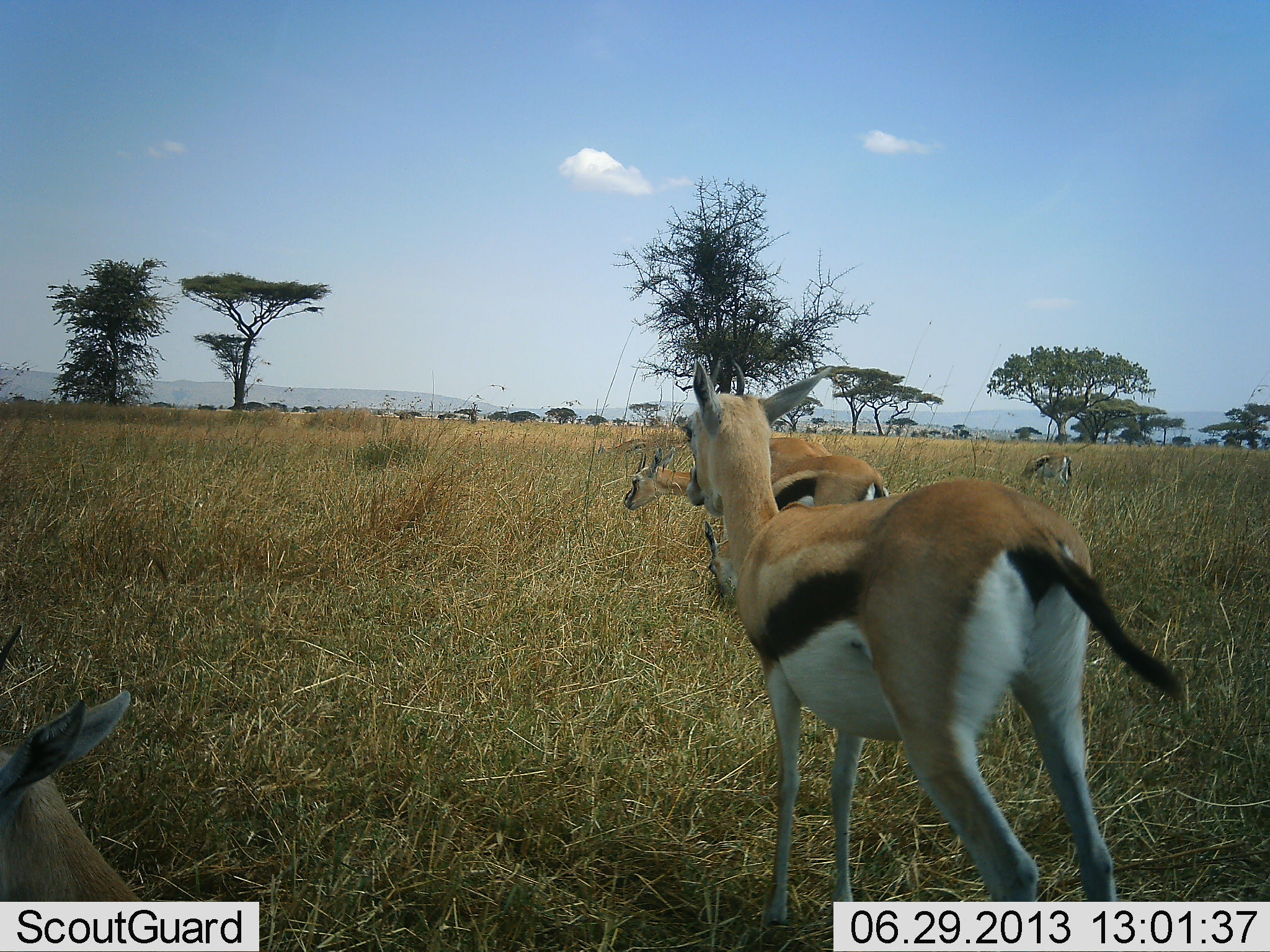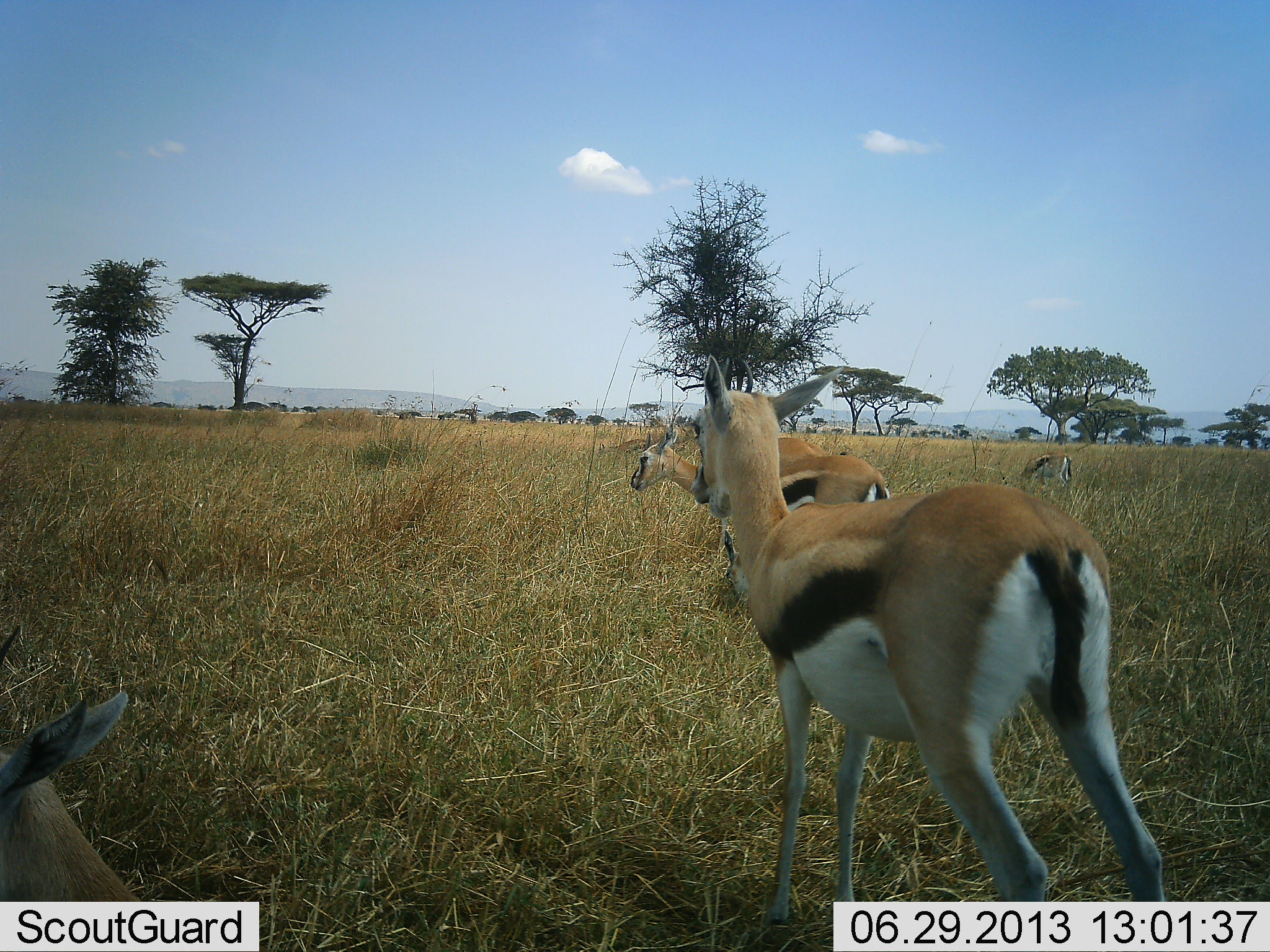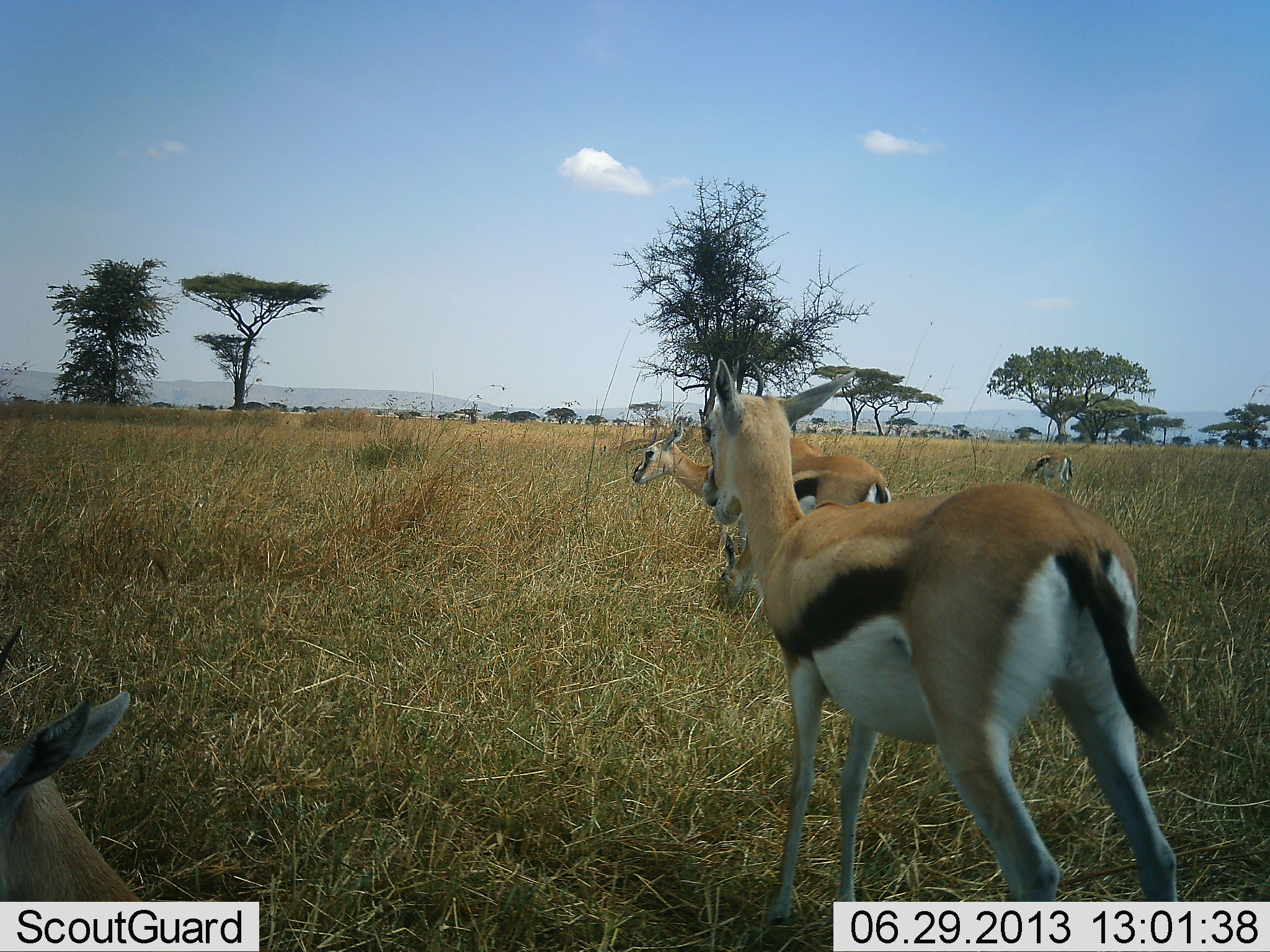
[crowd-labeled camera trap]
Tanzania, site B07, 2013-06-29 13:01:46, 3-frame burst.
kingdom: Animalia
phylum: Chordata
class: Mammalia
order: Artiodactyla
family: Bovidae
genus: Eudorcas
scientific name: Eudorcas thomsonii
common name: thomson's gazelle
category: gazellethomsons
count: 5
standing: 90%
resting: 50%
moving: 10%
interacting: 0%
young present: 10%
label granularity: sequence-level